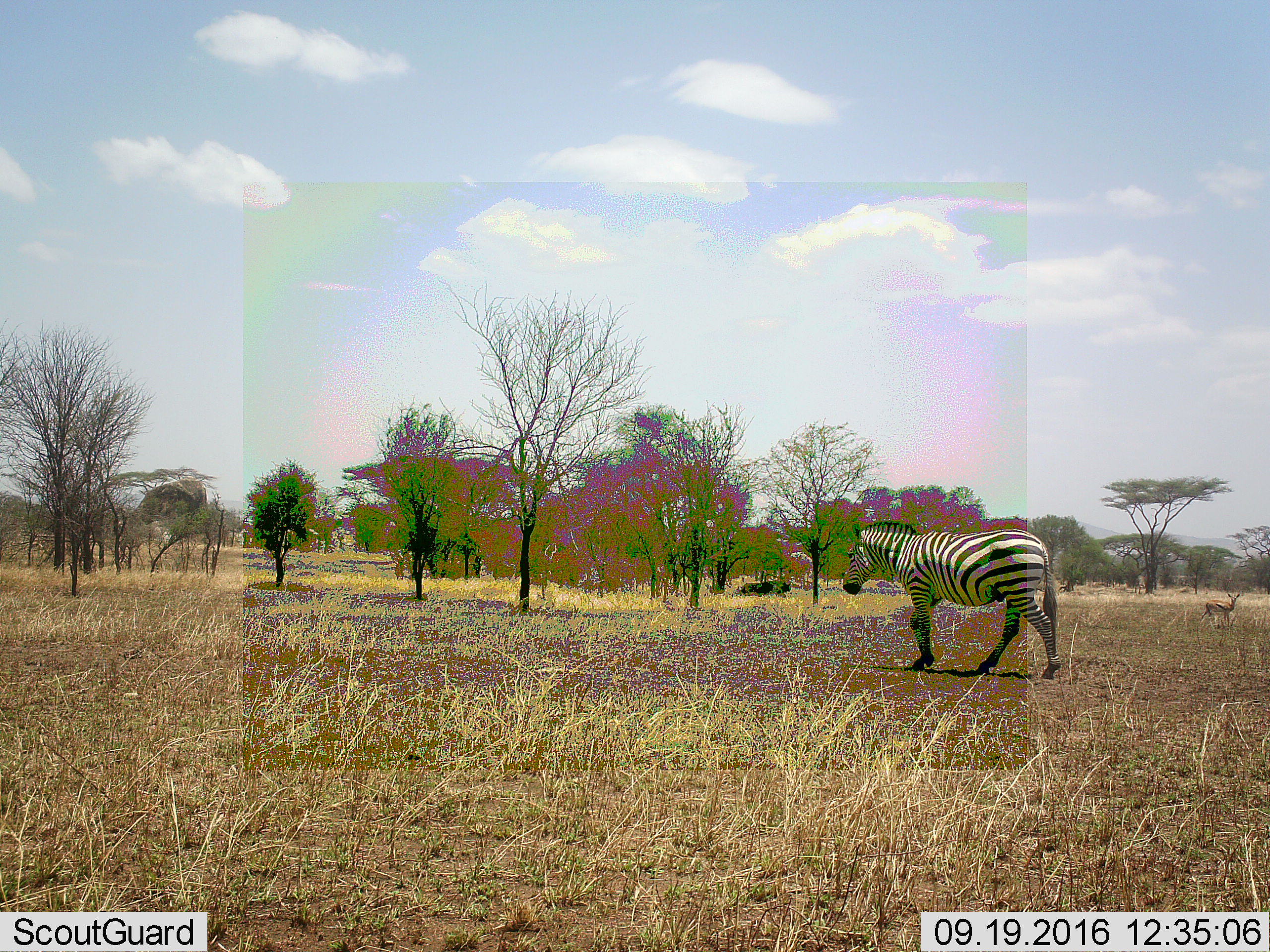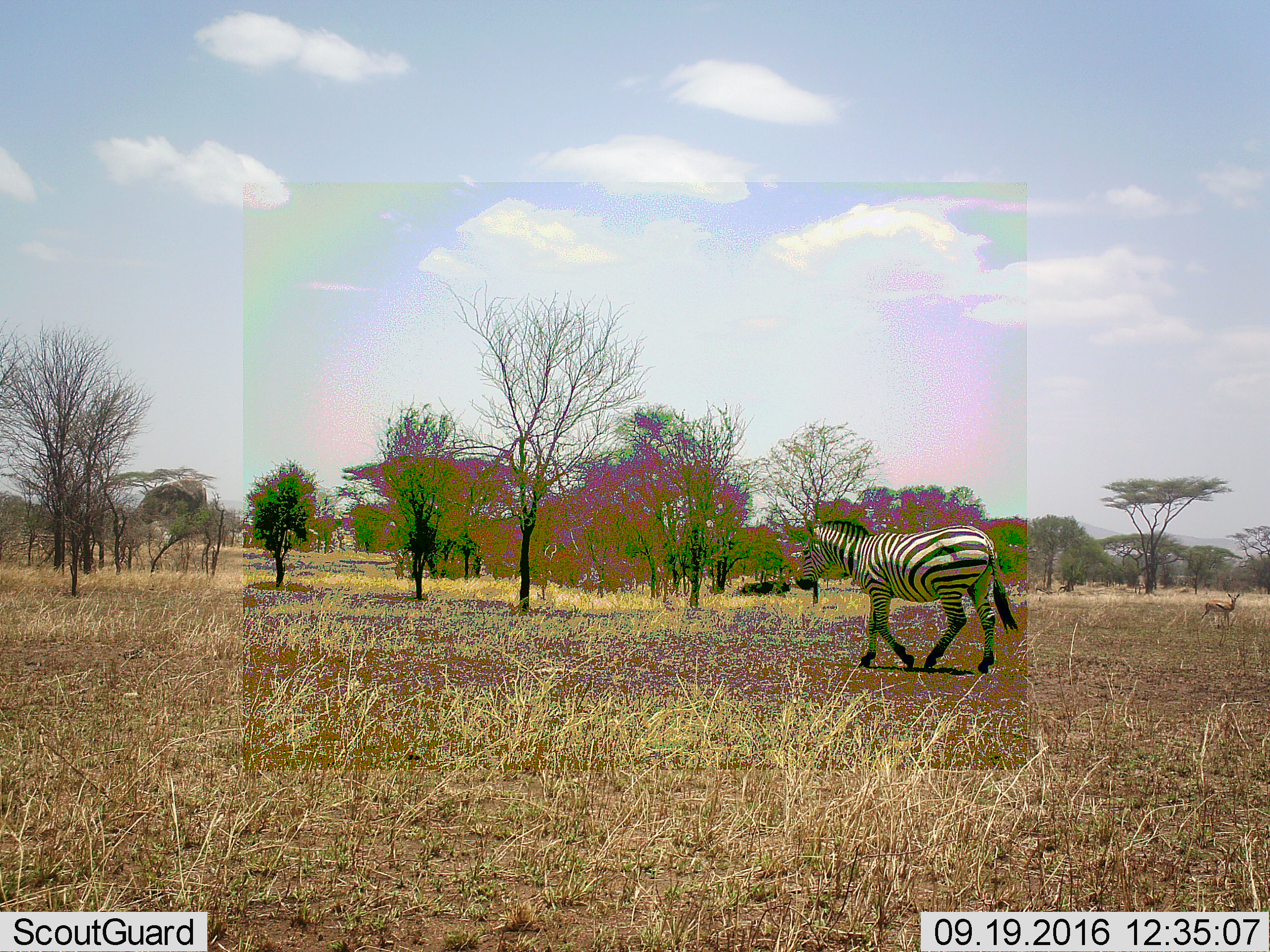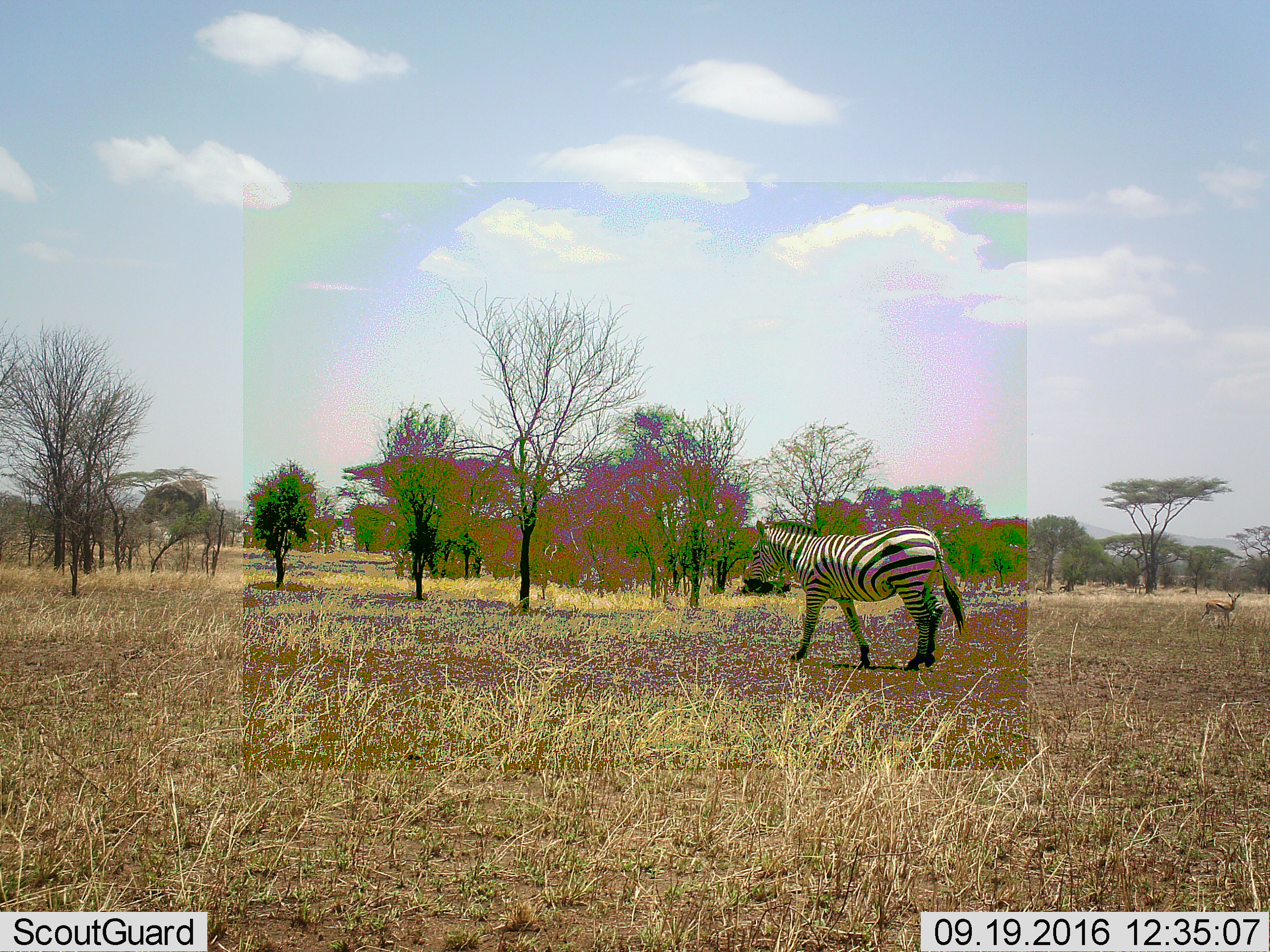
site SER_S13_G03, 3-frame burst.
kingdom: Animalia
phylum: Chordata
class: Mammalia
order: Perissodactyla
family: Equidae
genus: Equus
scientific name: Equus quagga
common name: plains zebra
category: zebraplains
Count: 1.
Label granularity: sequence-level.